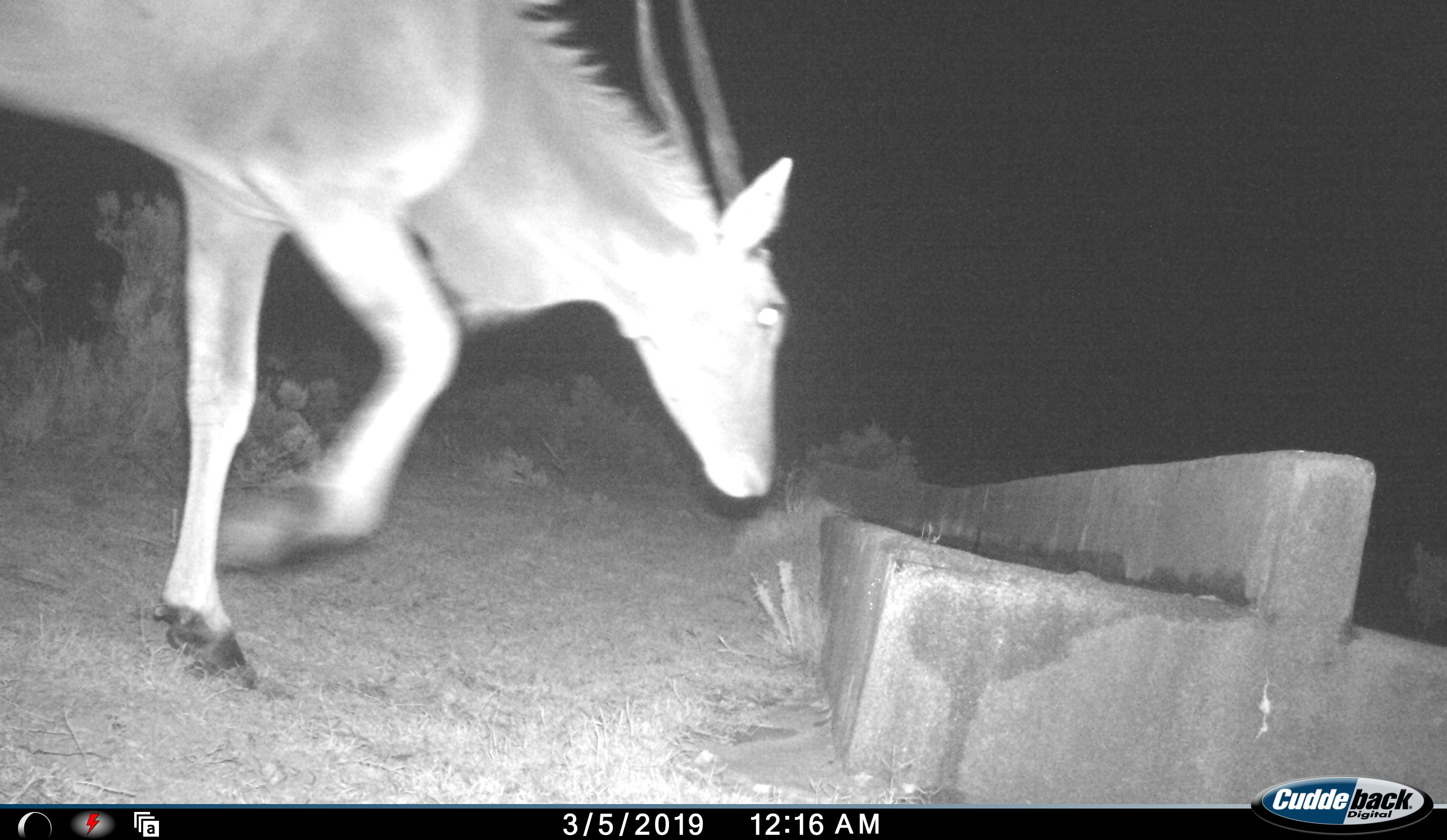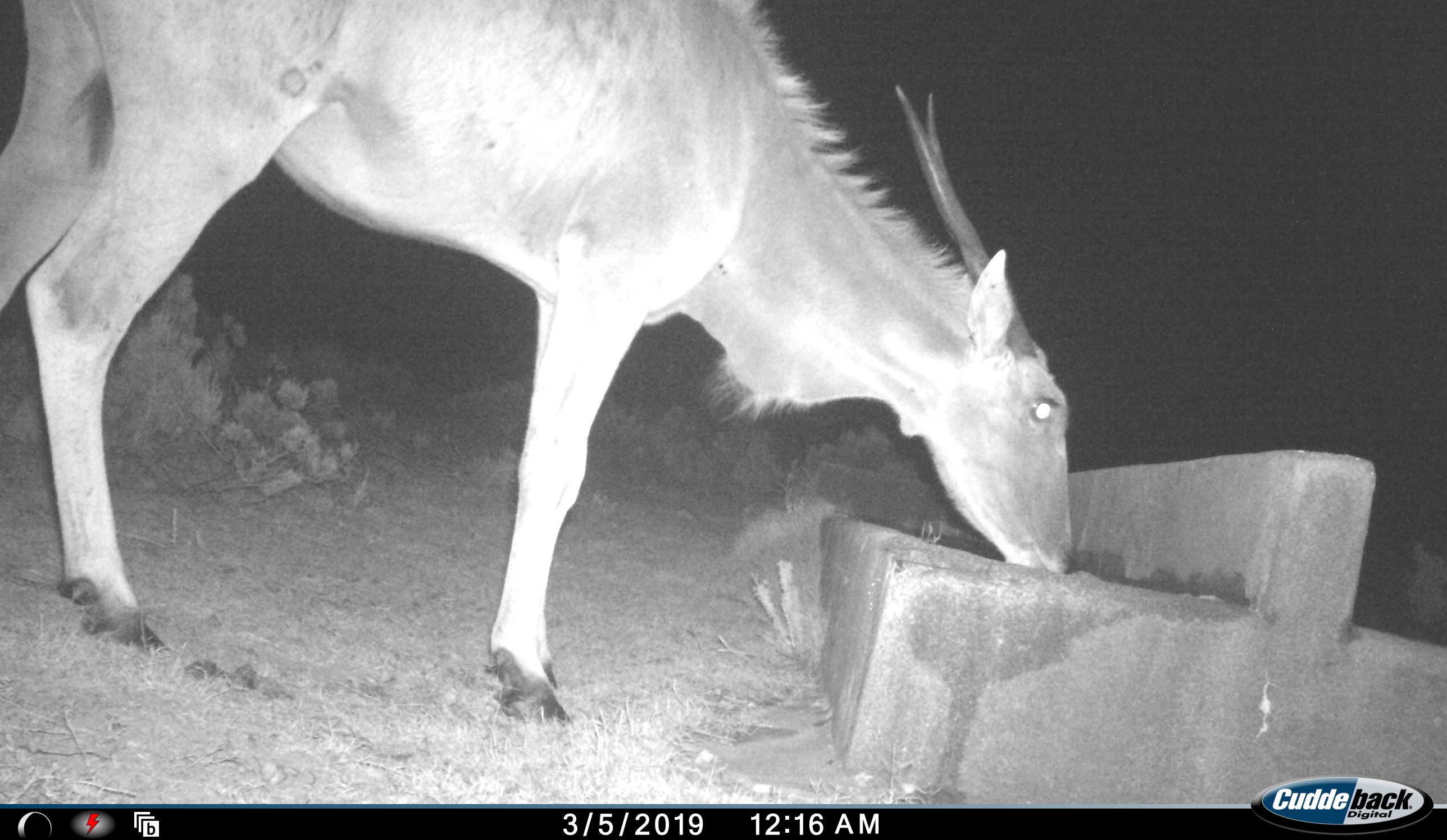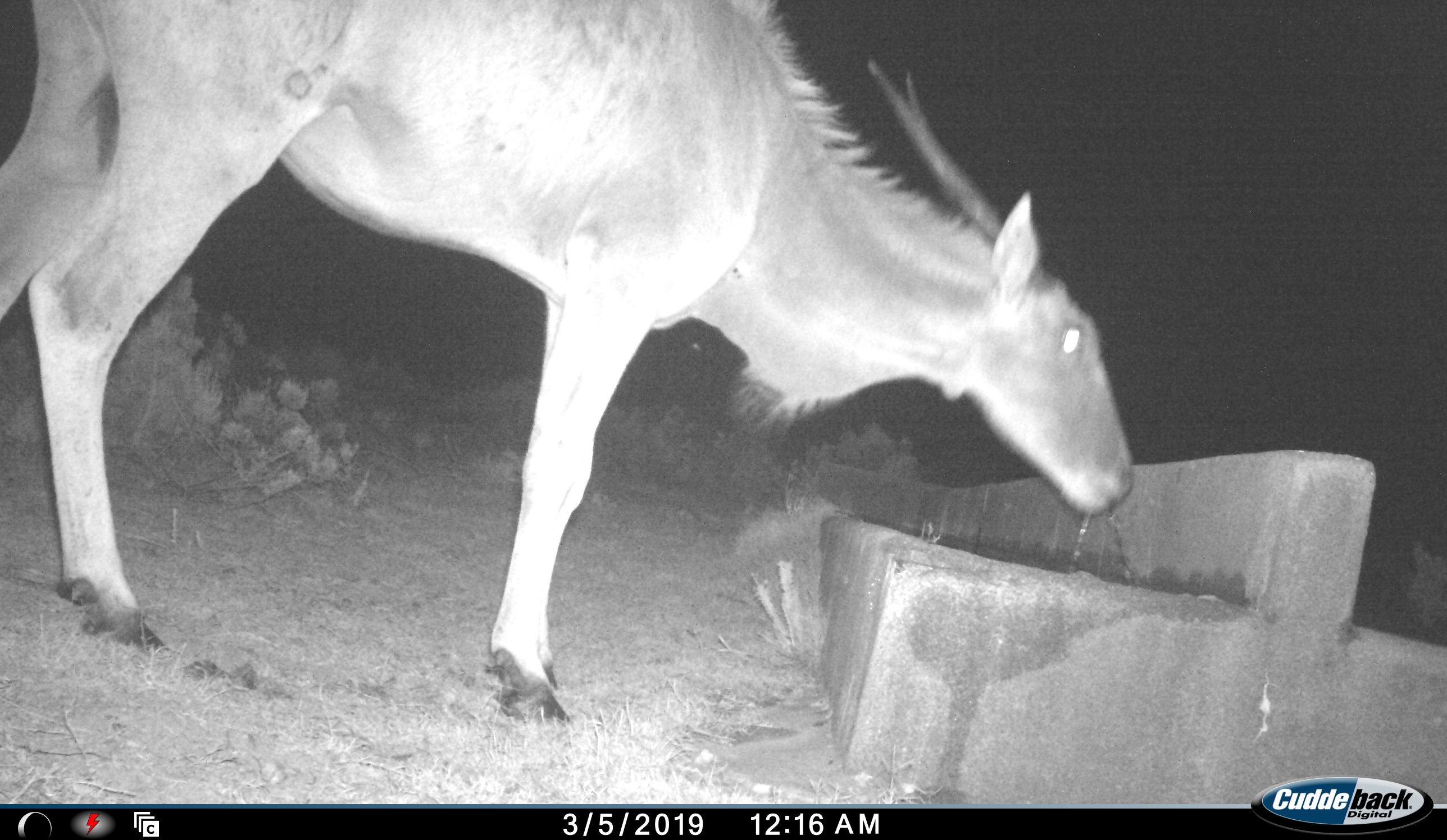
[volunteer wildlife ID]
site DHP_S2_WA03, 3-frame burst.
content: unidentified animal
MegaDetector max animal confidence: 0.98